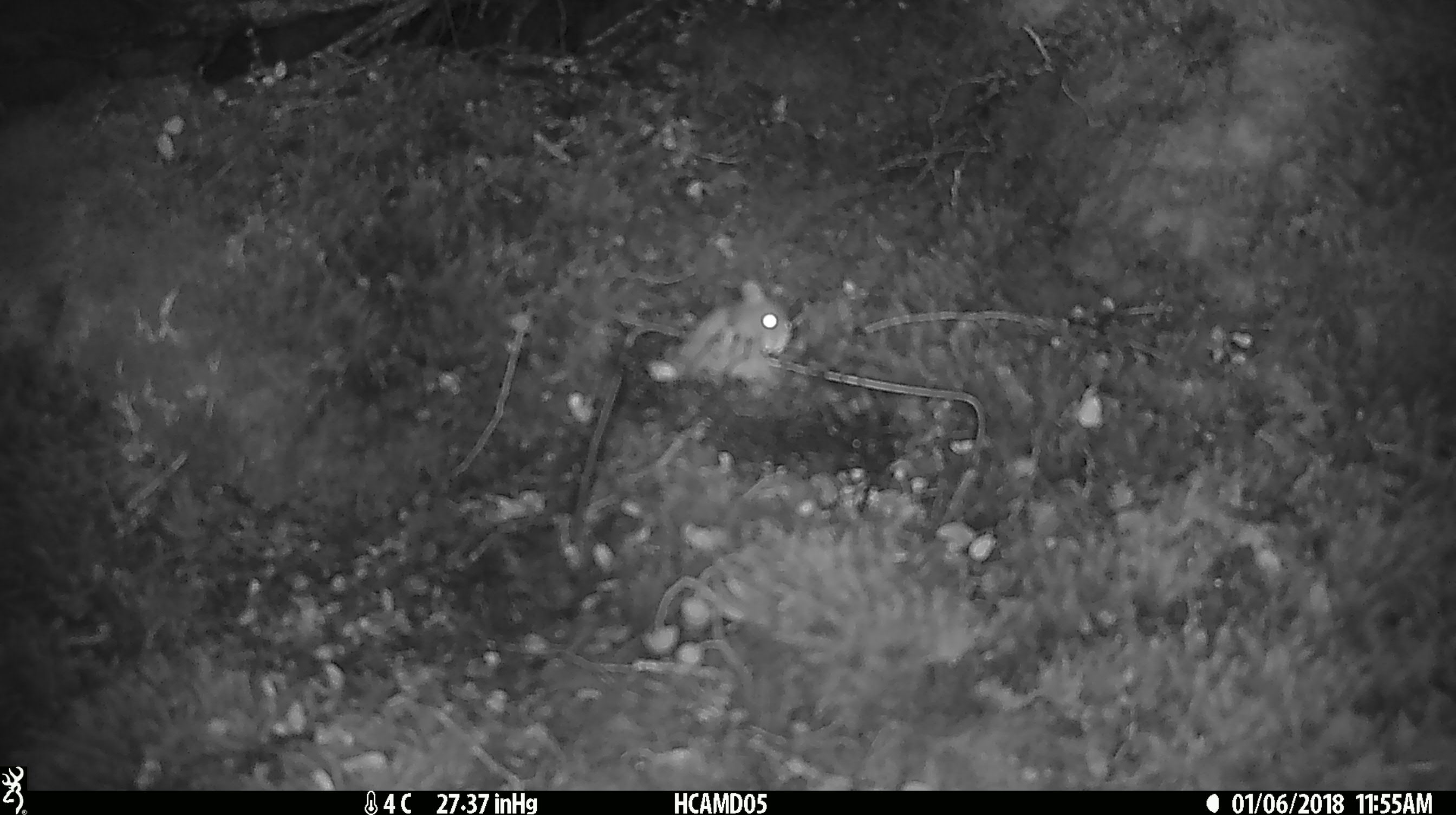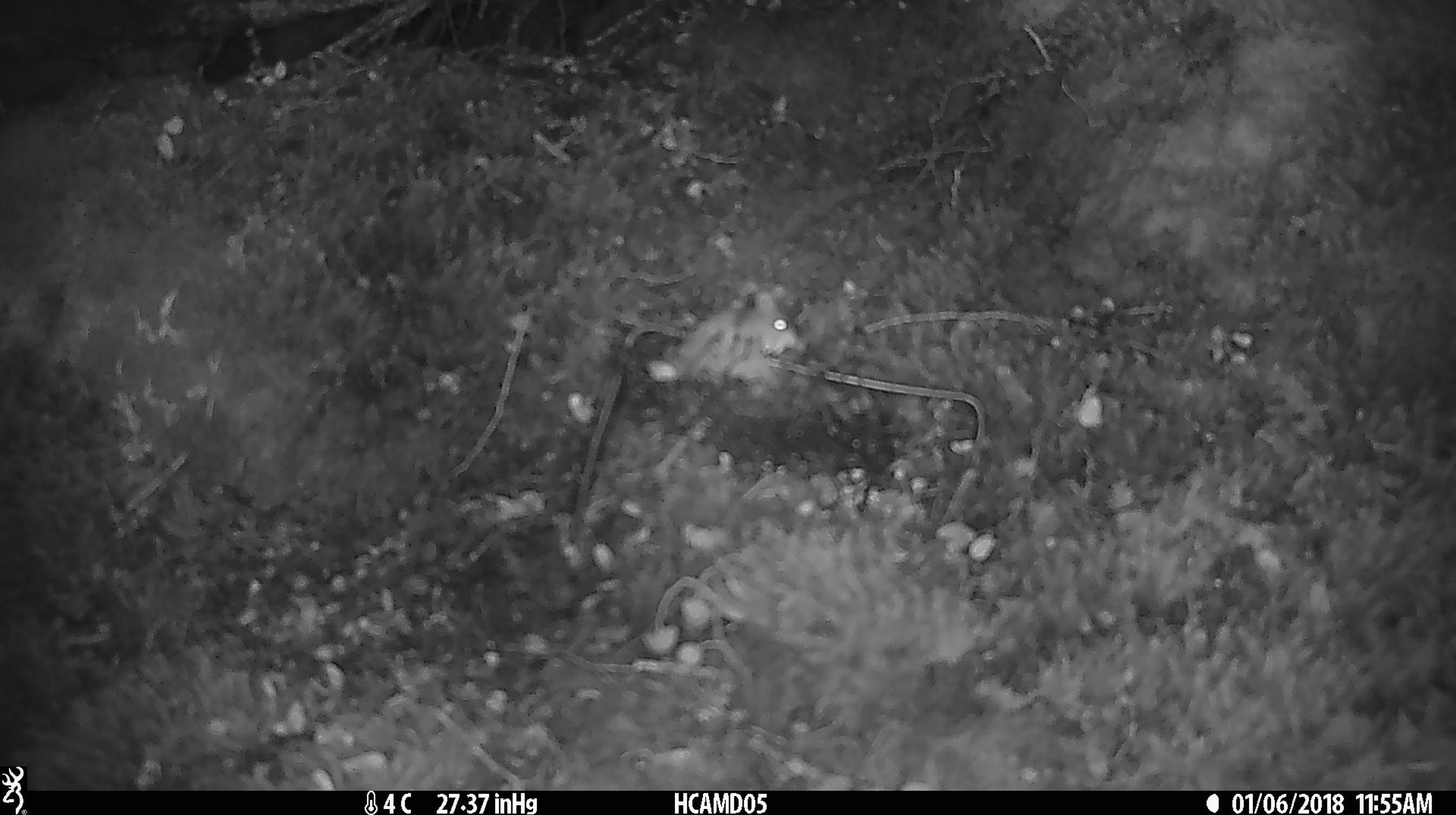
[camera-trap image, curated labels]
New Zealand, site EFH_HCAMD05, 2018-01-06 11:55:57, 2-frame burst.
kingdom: Animalia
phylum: Chordata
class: Mammalia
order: Rodentia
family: Muridae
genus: Mus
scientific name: Mus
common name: mouse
Mouse (Mus).